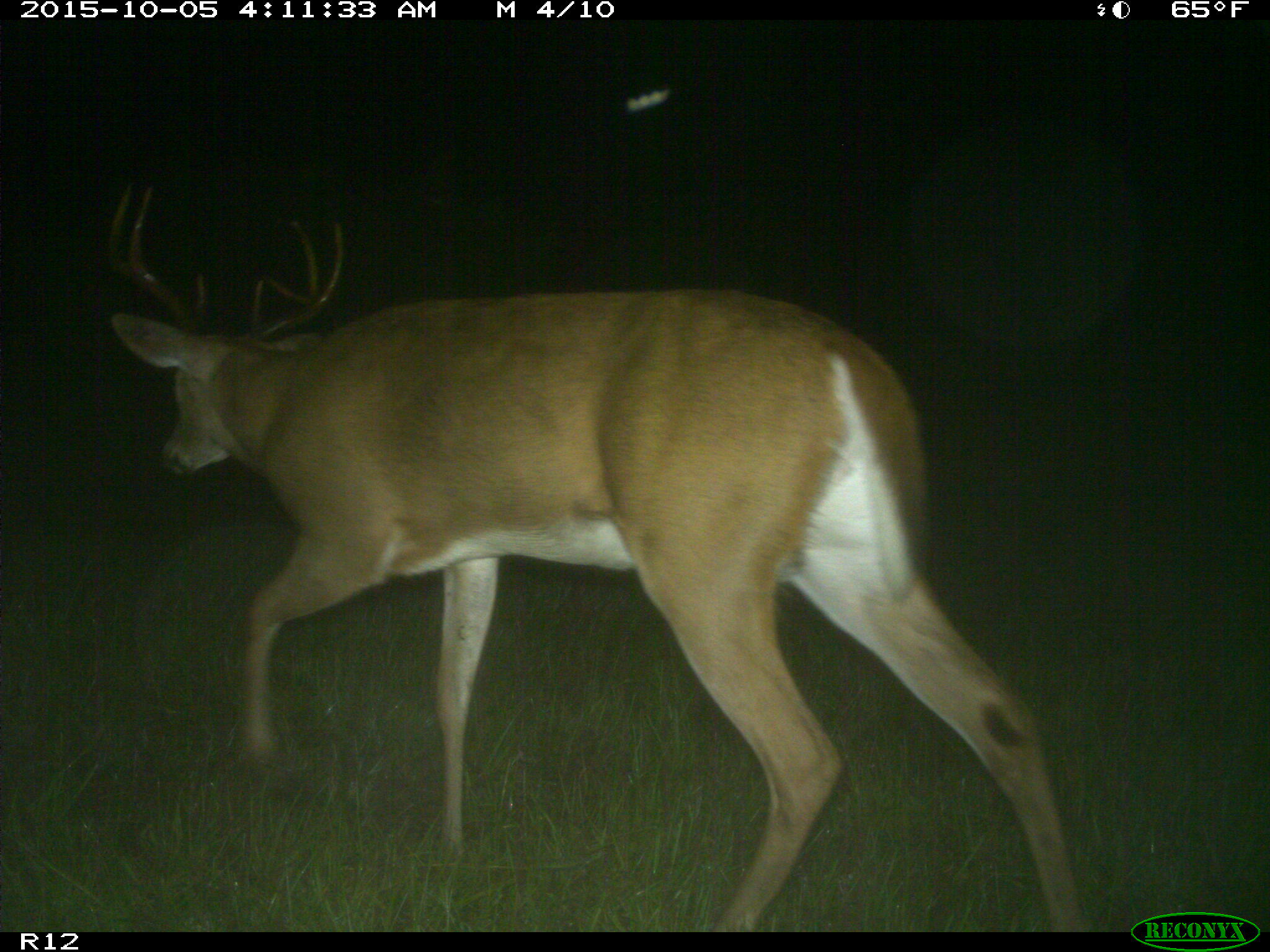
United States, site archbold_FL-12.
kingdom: Animalia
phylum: Chordata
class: Mammalia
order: Artiodactyla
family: Cervidae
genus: Odocoileus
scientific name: Odocoileus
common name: deer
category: unidentified deer